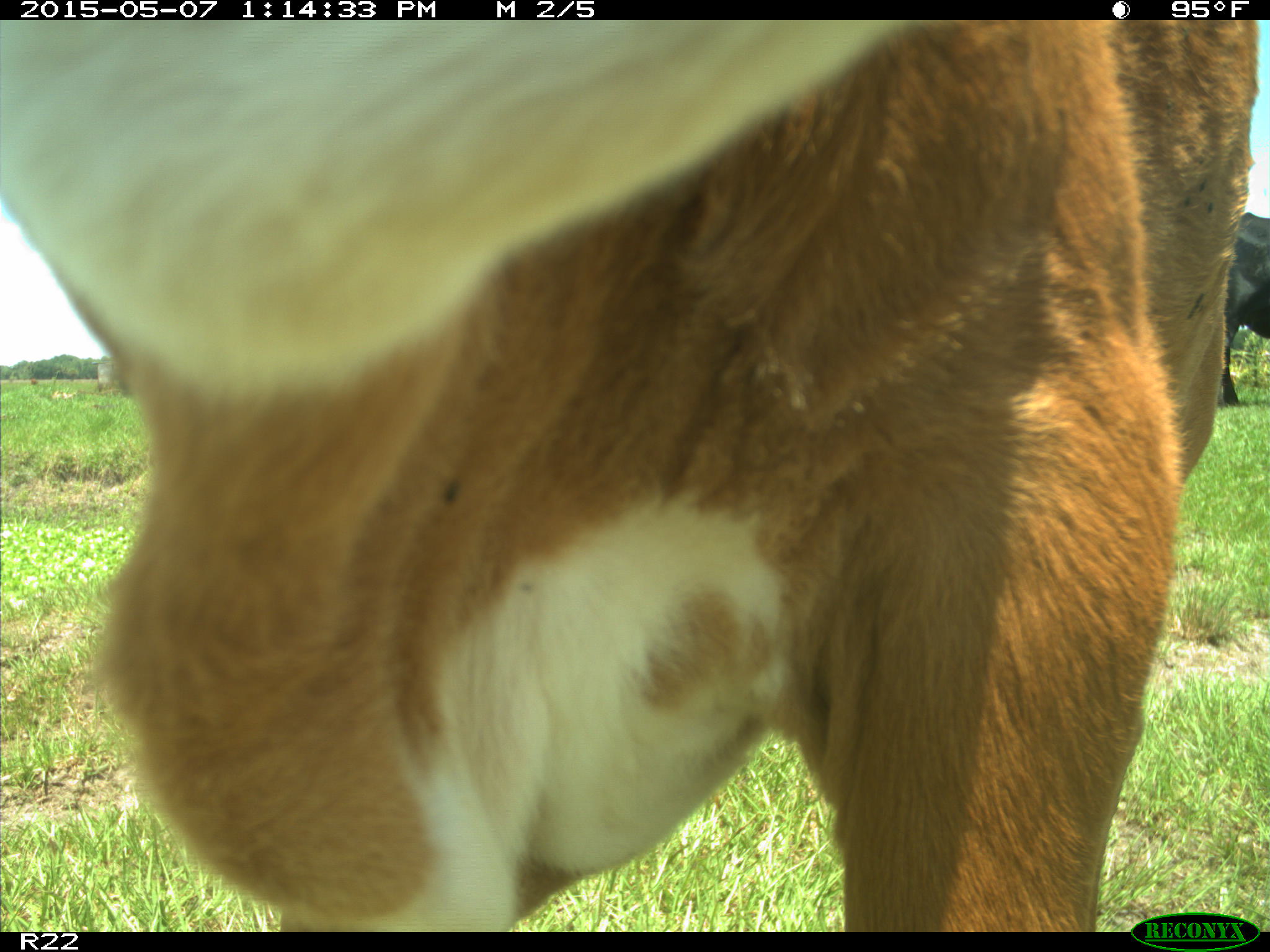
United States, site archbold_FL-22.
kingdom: Animalia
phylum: Chordata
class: Mammalia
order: Artiodactyla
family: Bovidae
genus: Bos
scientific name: Bos taurus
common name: domestic cow